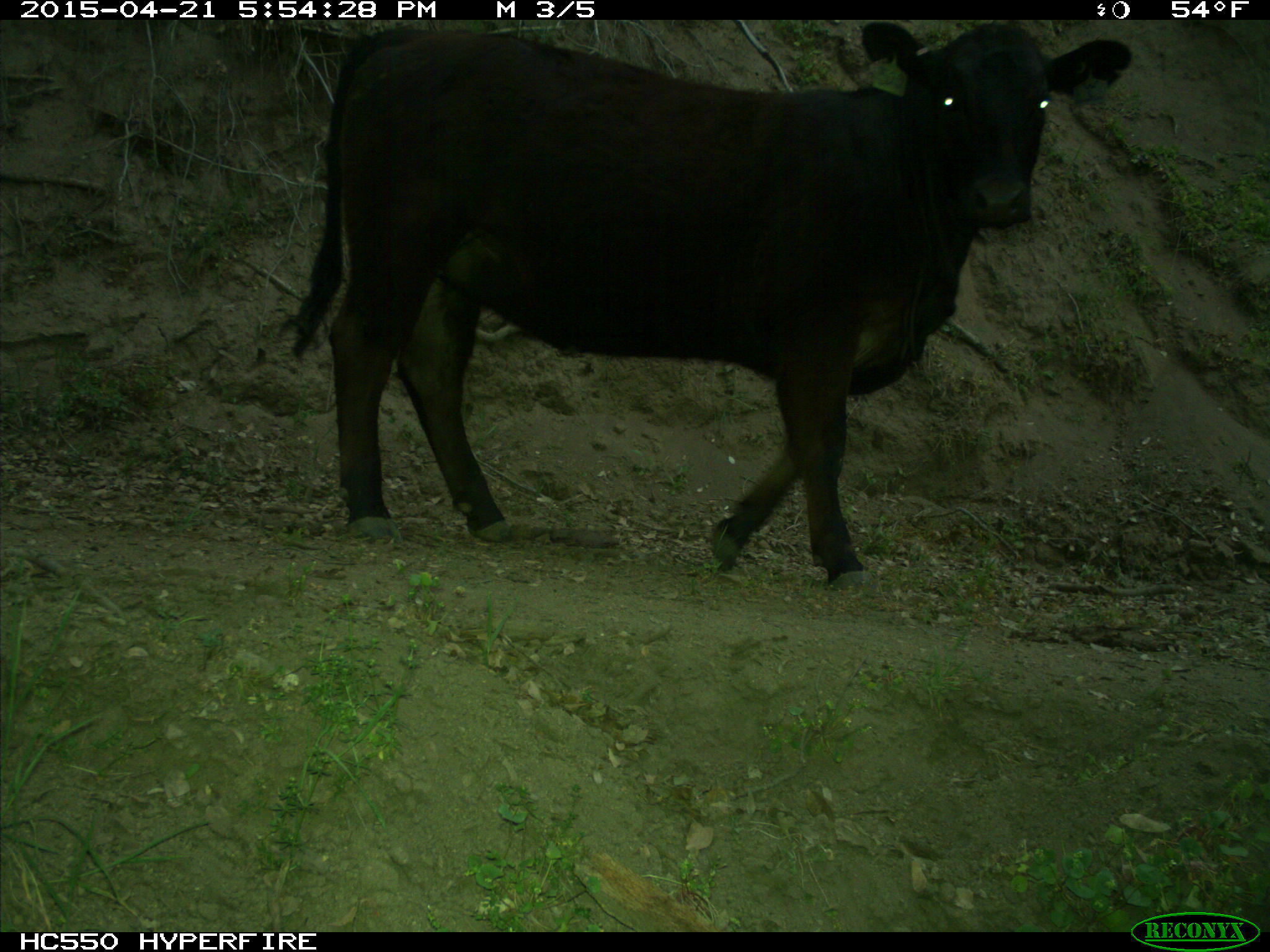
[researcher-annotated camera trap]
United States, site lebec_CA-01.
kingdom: Animalia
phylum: Chordata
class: Mammalia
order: Artiodactyla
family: Bovidae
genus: Bos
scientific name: Bos taurus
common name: domestic cow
Bos taurus (domestic cow).